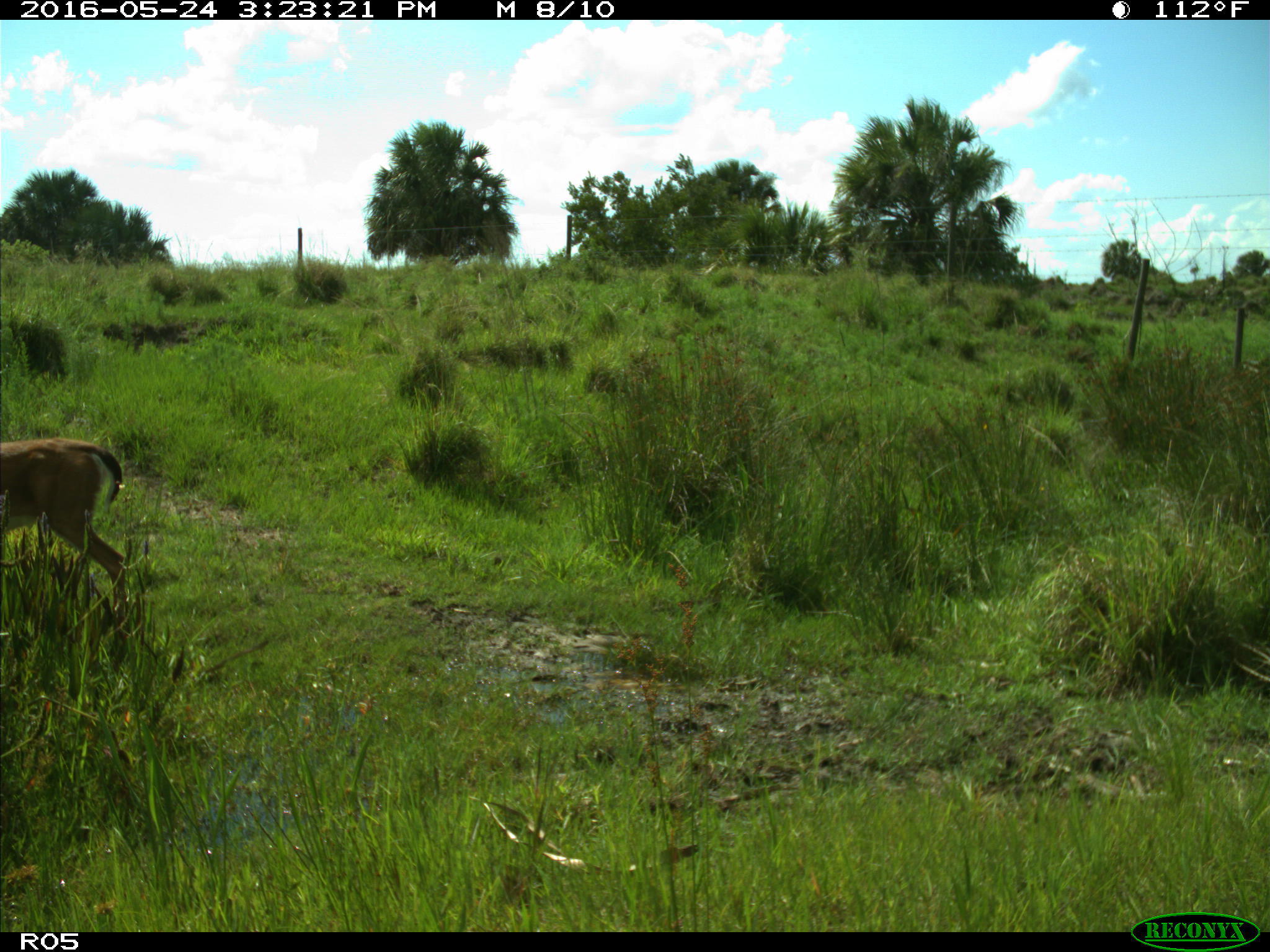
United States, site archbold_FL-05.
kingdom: Animalia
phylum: Chordata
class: Mammalia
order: Artiodactyla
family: Cervidae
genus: Odocoileus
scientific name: Odocoileus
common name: deer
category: unidentified deer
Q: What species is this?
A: Unidentified deer (deer) (Odocoileus).